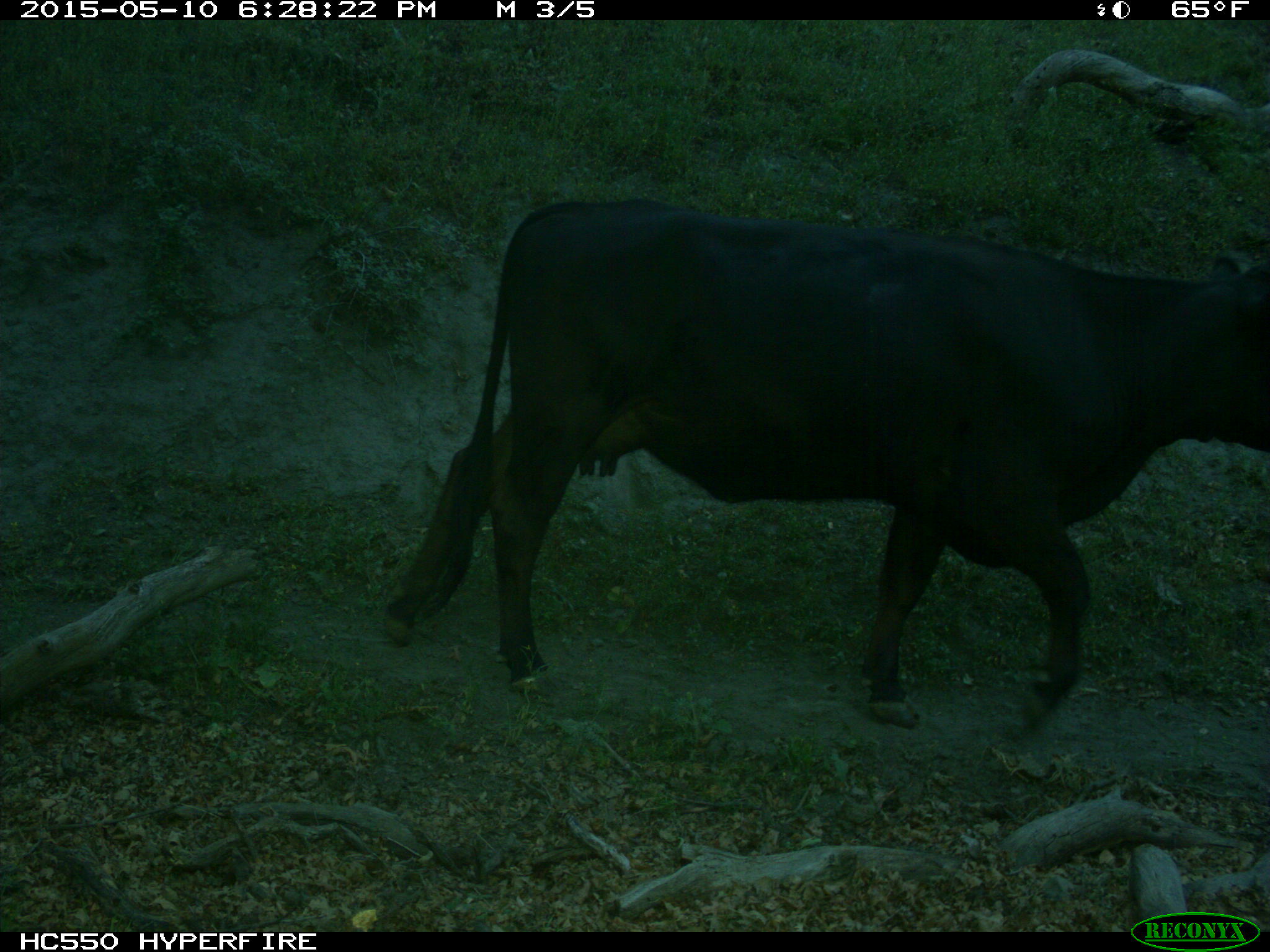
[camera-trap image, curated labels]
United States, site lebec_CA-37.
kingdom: Animalia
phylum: Chordata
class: Mammalia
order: Artiodactyla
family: Bovidae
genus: Bos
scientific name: Bos taurus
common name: domestic cow